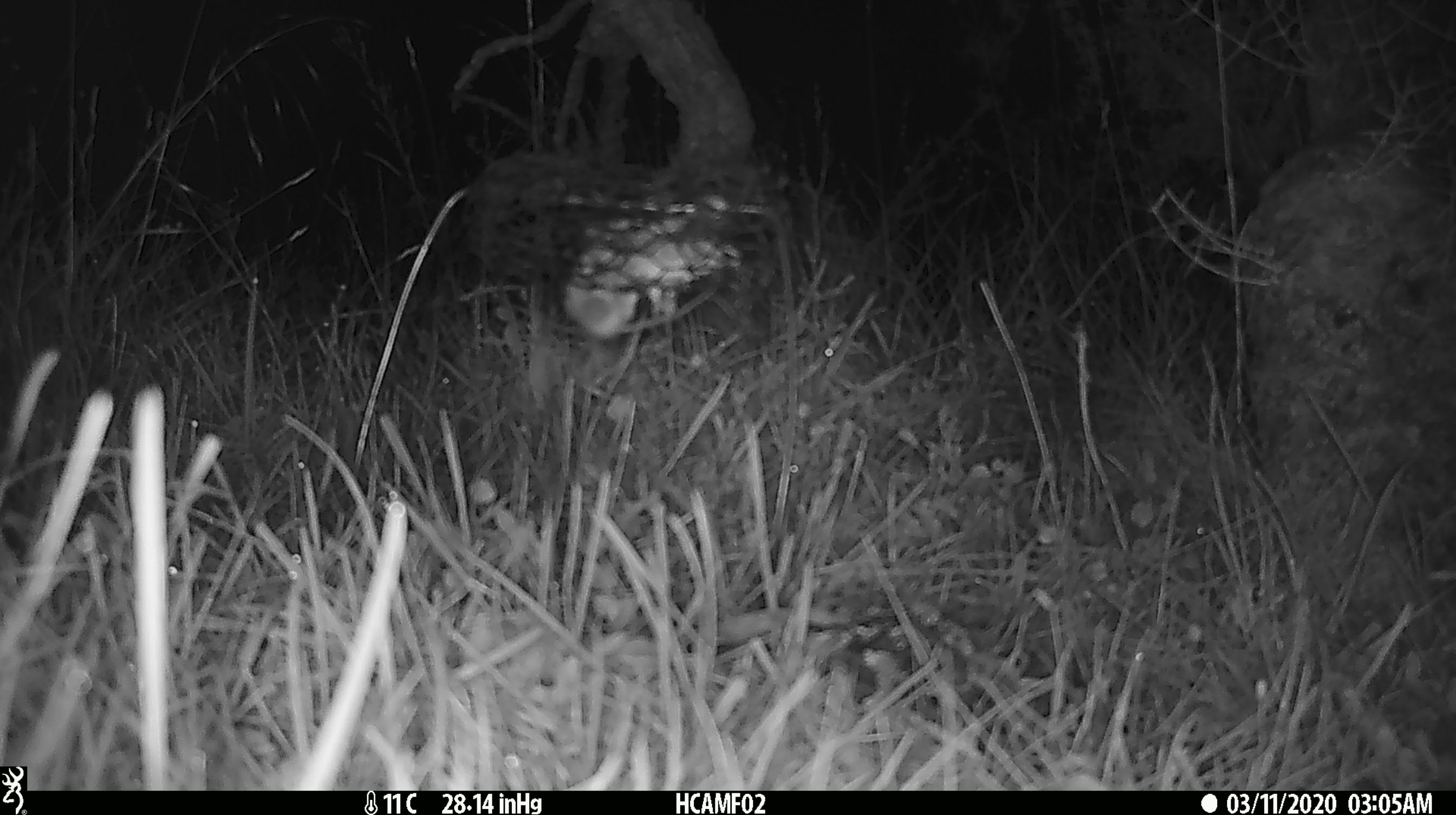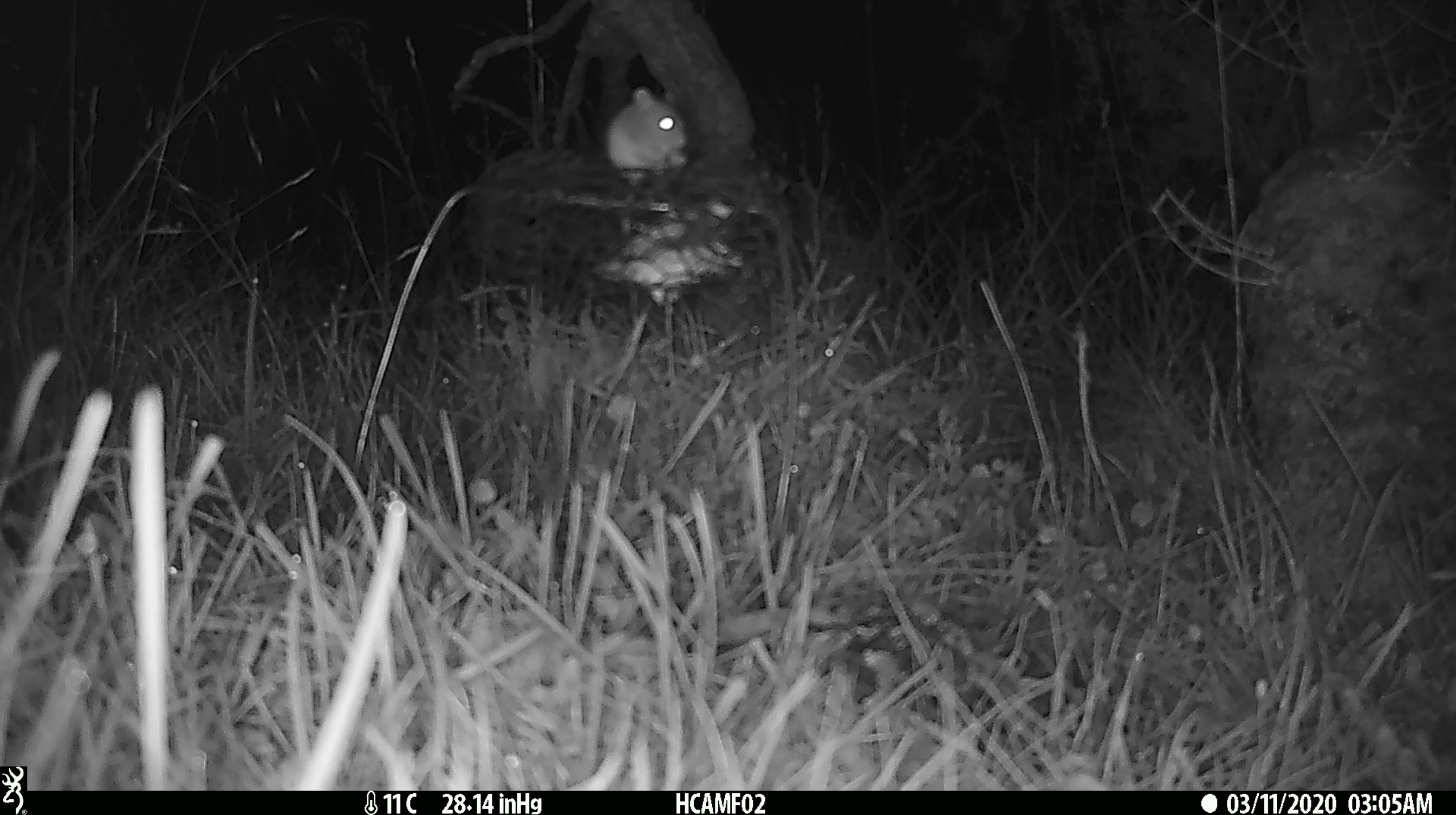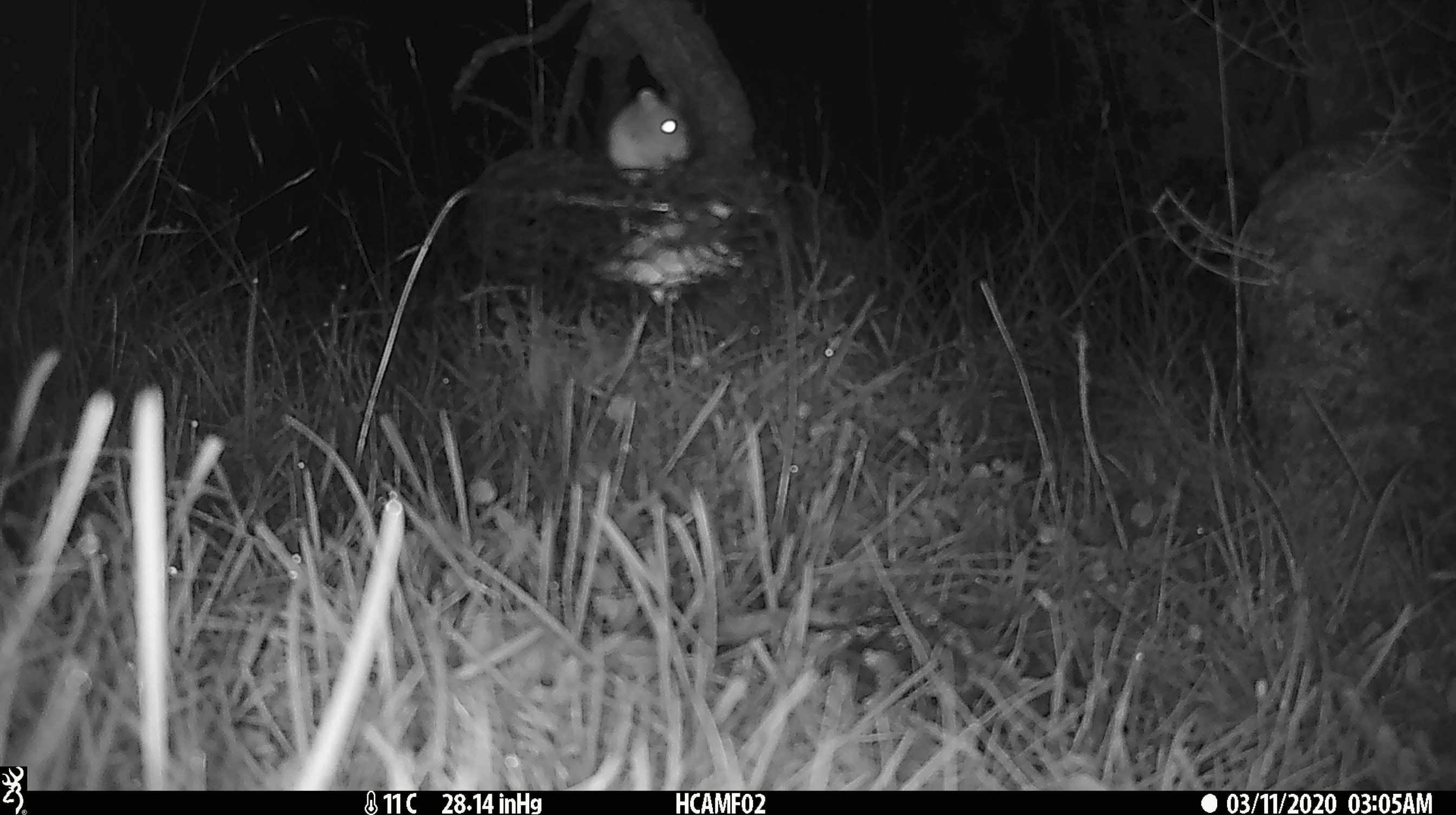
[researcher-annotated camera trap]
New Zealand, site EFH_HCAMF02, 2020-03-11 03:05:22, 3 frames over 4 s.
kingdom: Animalia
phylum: Chordata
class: Mammalia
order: Rodentia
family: Muridae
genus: Mus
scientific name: Mus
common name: mouse